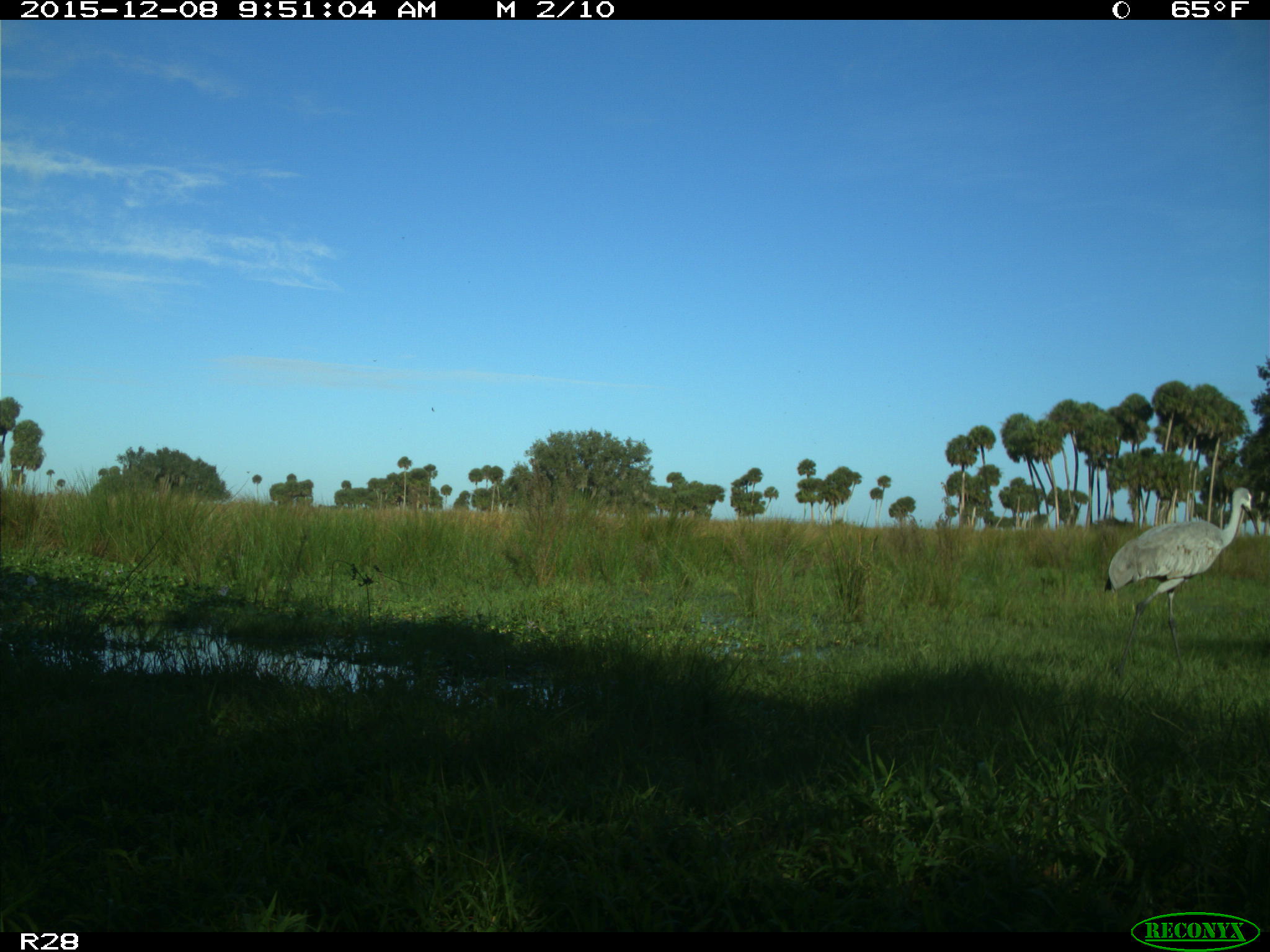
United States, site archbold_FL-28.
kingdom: Animalia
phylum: Chordata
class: Aves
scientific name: Aves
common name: birds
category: unidentified bird